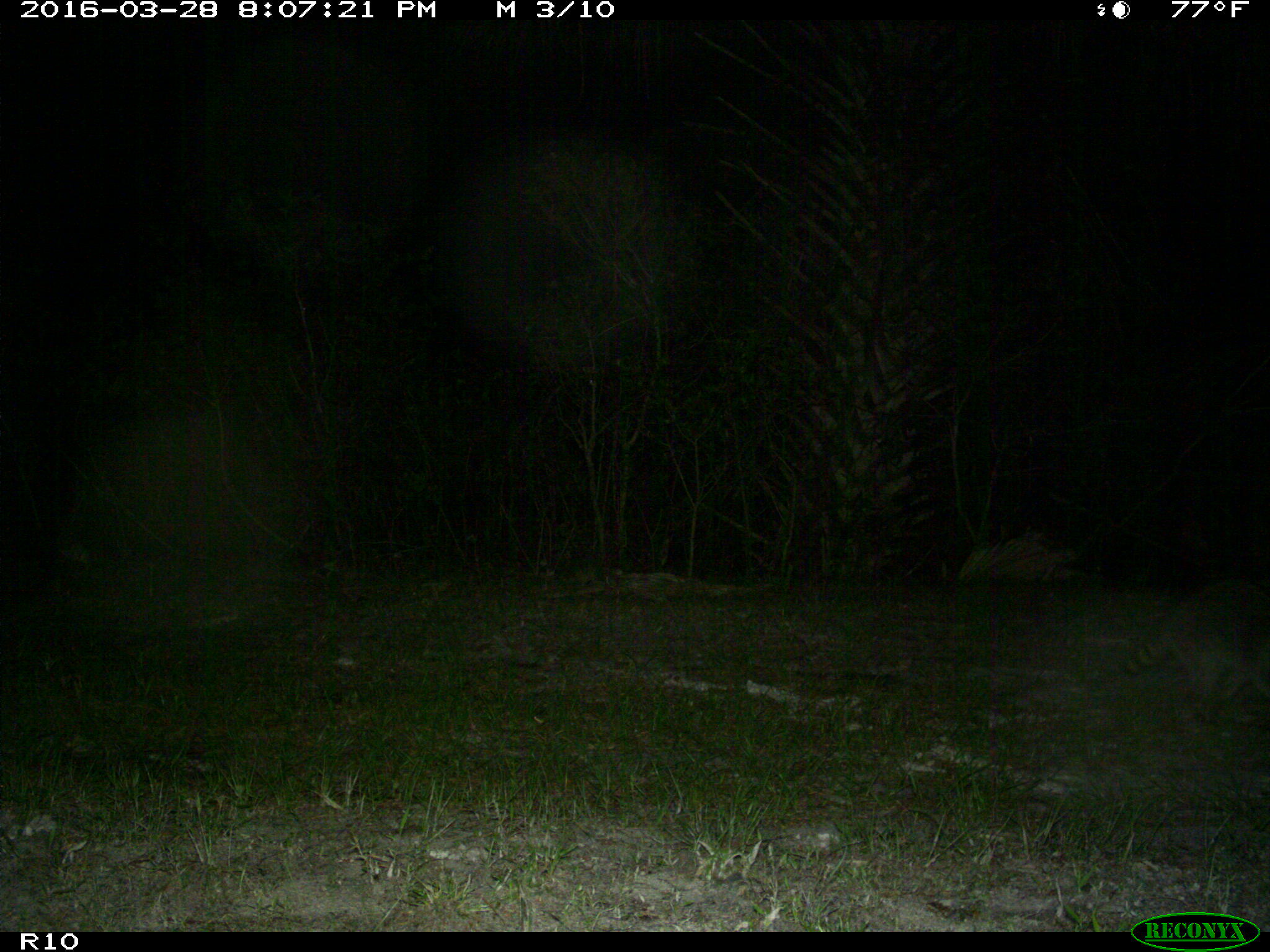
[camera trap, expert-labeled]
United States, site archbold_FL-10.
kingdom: Animalia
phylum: Chordata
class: Mammalia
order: Carnivora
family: Procyonidae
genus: Procyon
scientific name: Procyon lotor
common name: common raccoon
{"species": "Procyon lotor (common raccoon)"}